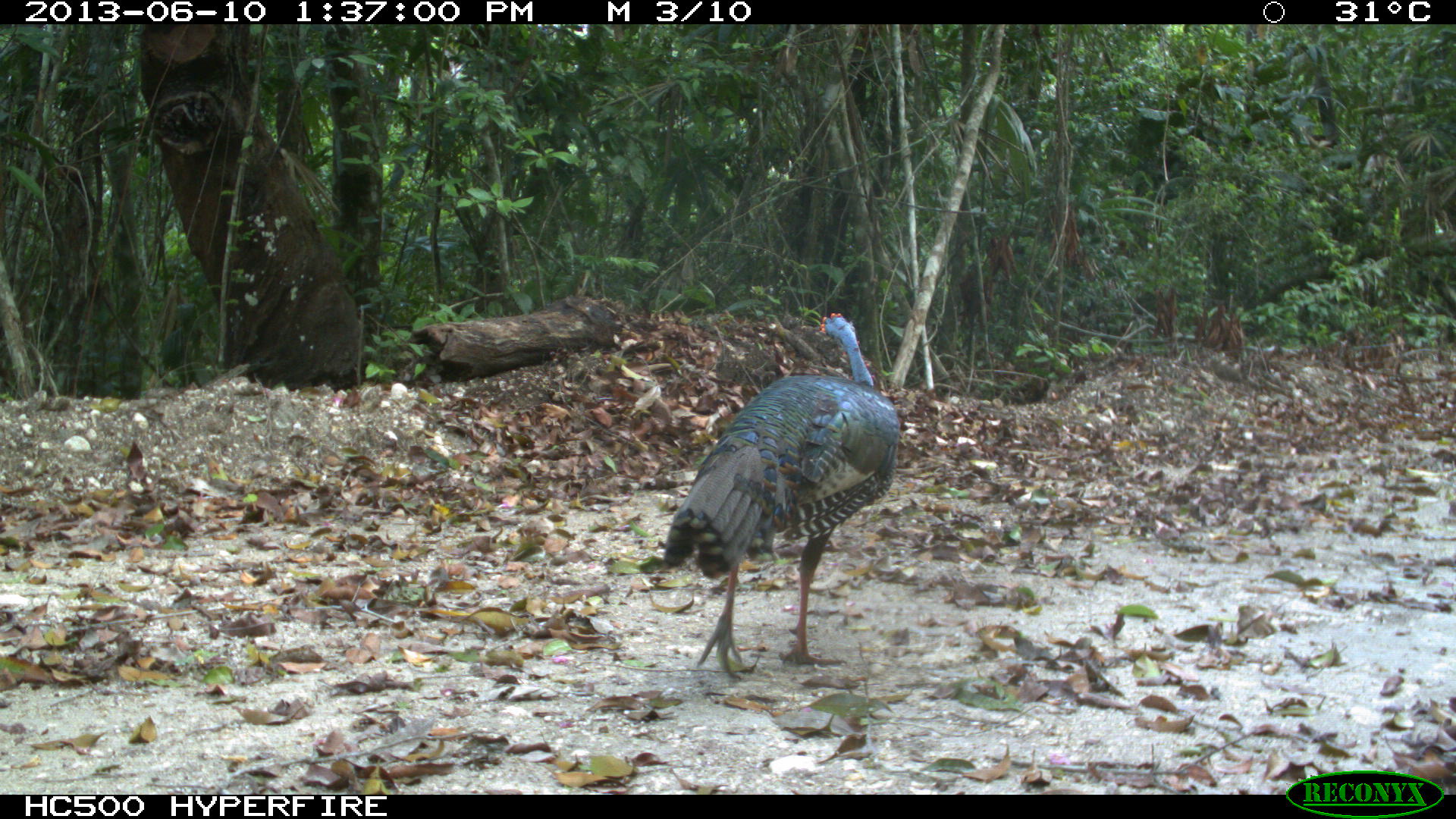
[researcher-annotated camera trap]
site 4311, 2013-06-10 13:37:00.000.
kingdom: Animalia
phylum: Chordata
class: Aves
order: Galliformes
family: Phasianidae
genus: Meleagris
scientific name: Meleagris ocellata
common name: ocellated turkey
Meleagris ocellata (ocellated turkey), count 1, sex male.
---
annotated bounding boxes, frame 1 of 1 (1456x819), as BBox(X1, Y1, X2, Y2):
meleagris ocellata: BBox(660, 310, 900, 682)